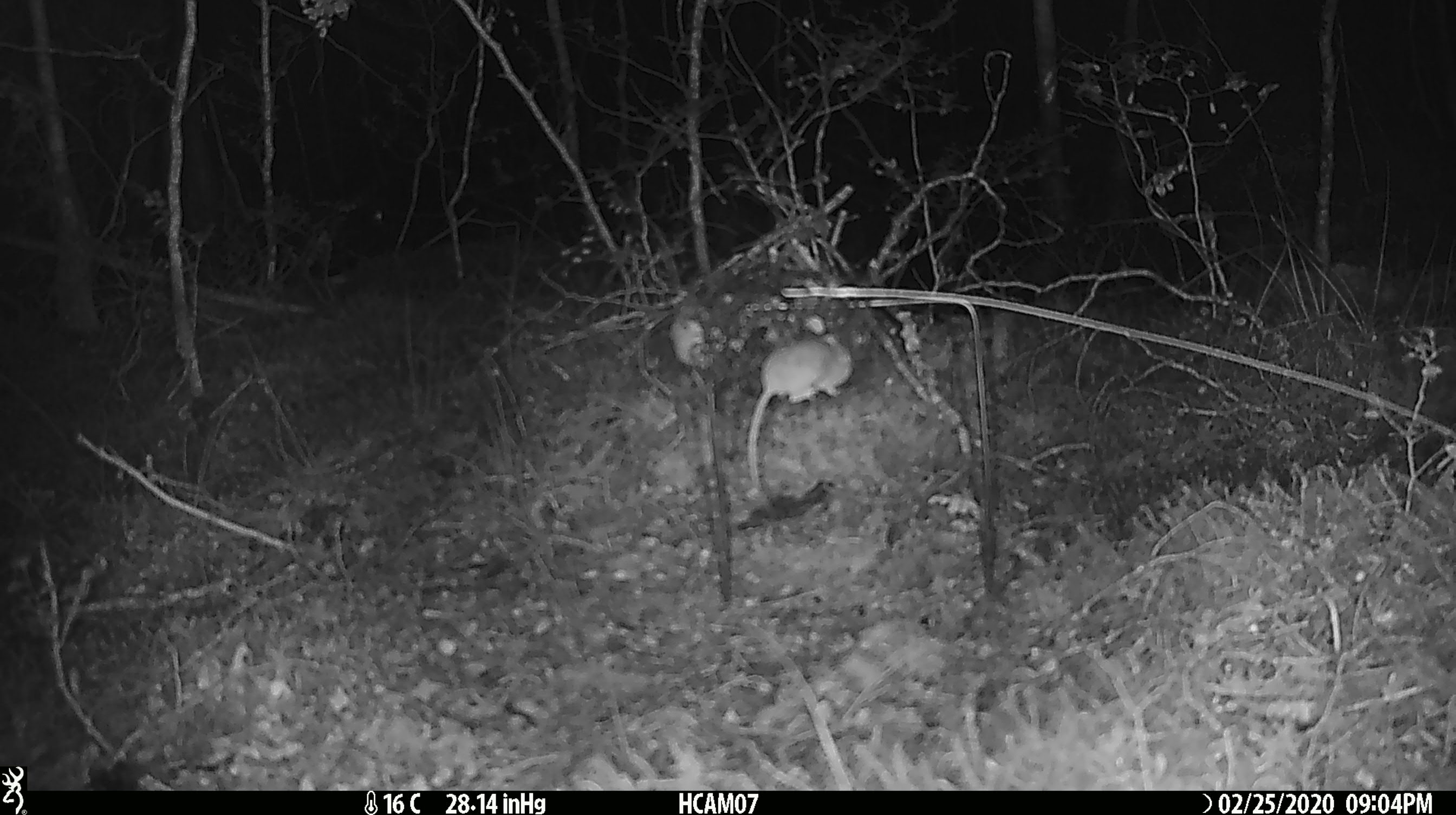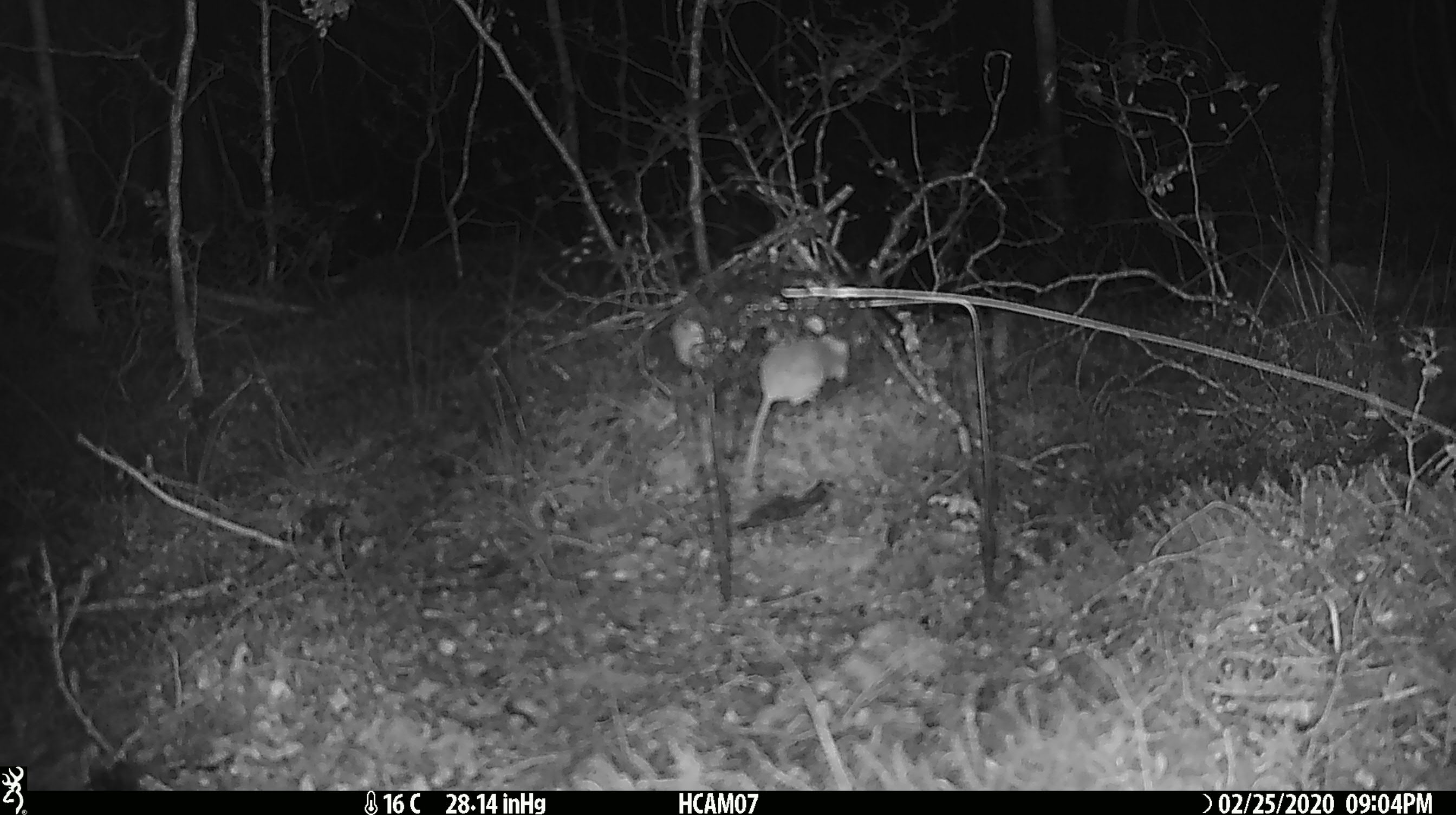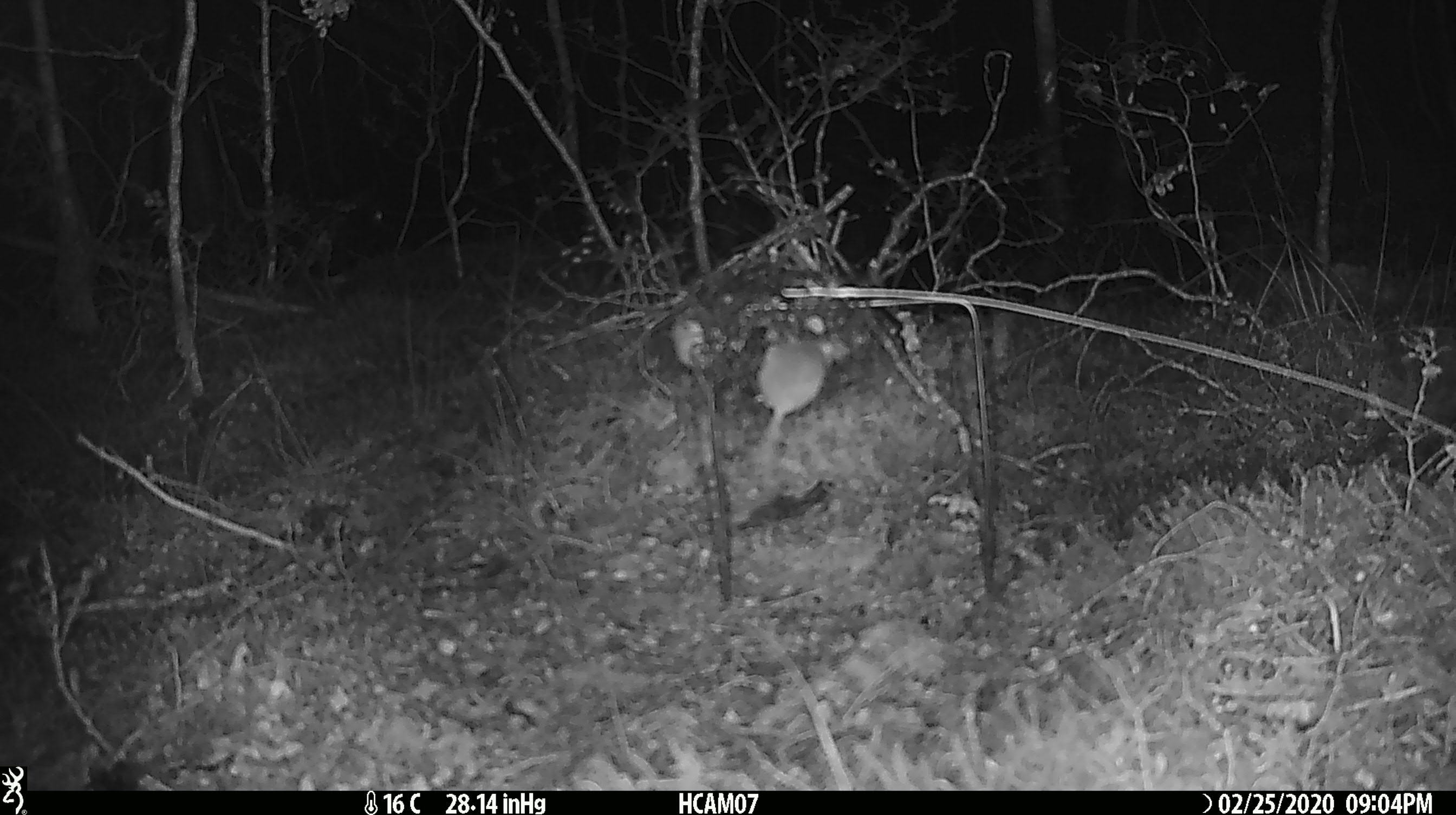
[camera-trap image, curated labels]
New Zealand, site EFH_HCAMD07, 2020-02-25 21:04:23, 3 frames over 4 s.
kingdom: Animalia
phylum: Chordata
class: Mammalia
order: Rodentia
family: Muridae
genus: Mus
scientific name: Mus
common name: mouse